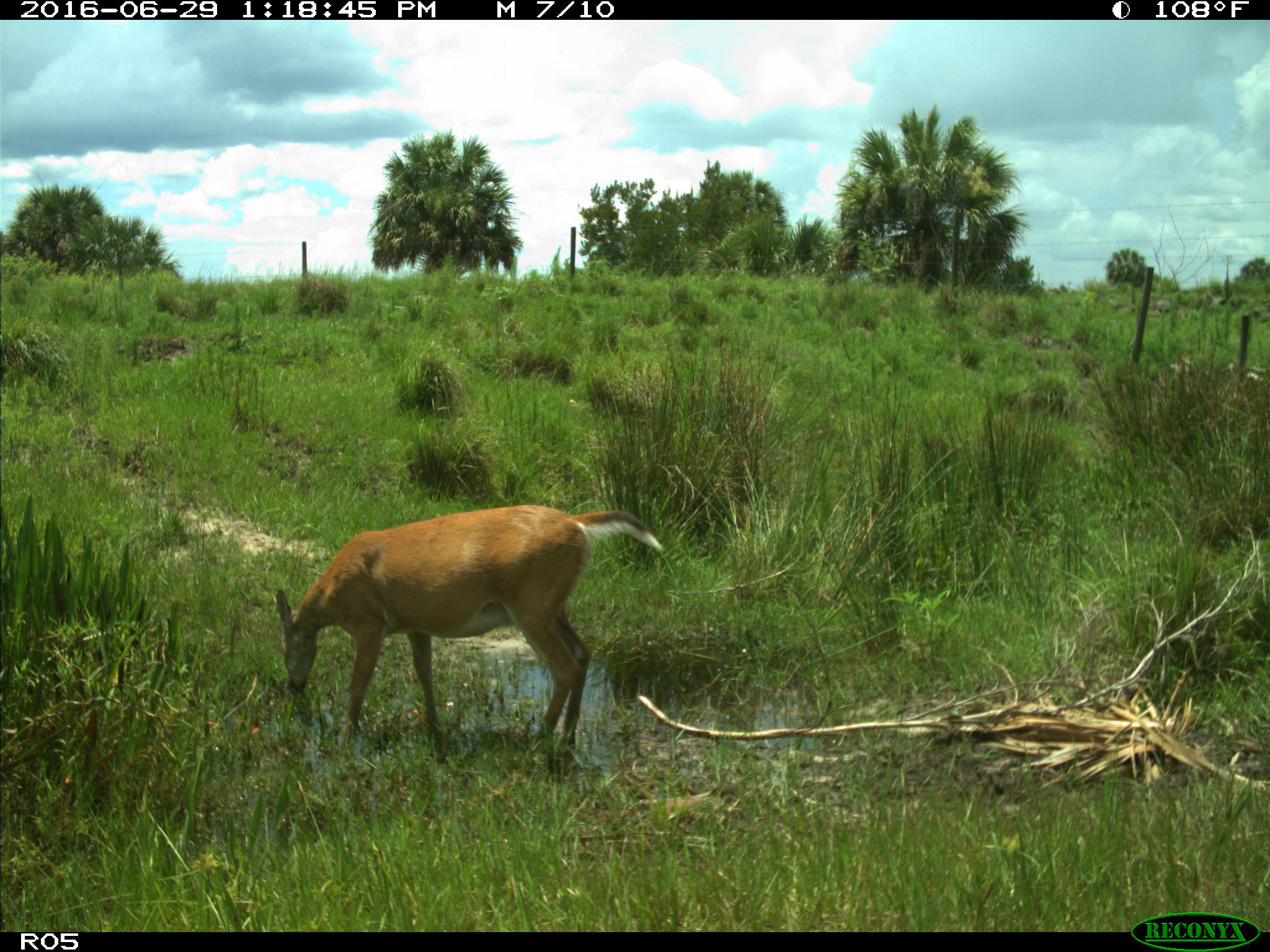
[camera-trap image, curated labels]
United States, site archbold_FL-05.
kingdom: Animalia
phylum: Chordata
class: Mammalia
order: Artiodactyla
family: Cervidae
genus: Odocoileus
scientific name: Odocoileus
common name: deer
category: unidentified deer